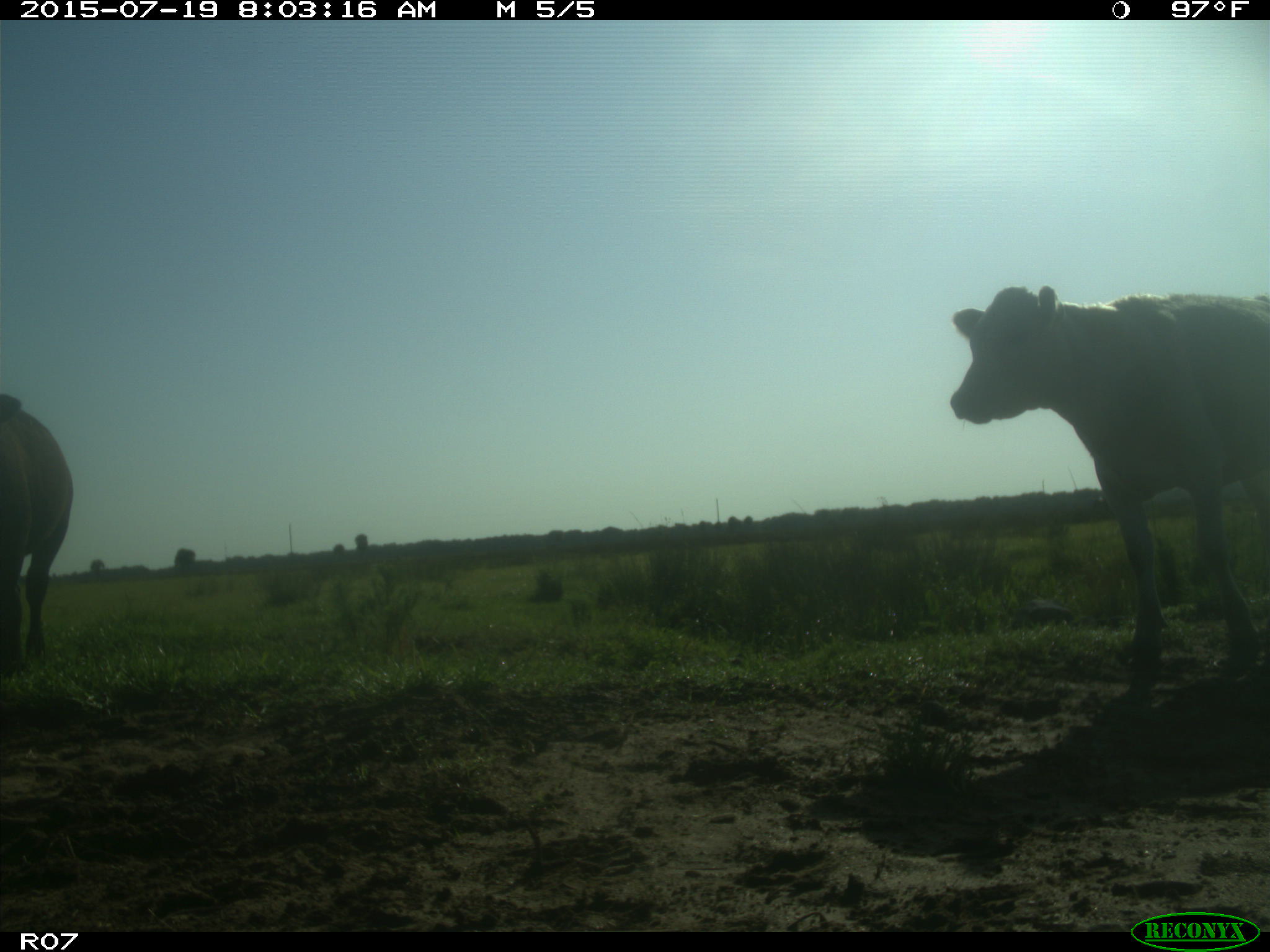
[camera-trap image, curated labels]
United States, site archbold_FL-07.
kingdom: Animalia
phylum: Chordata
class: Mammalia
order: Artiodactyla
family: Bovidae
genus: Bos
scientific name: Bos taurus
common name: domestic cow